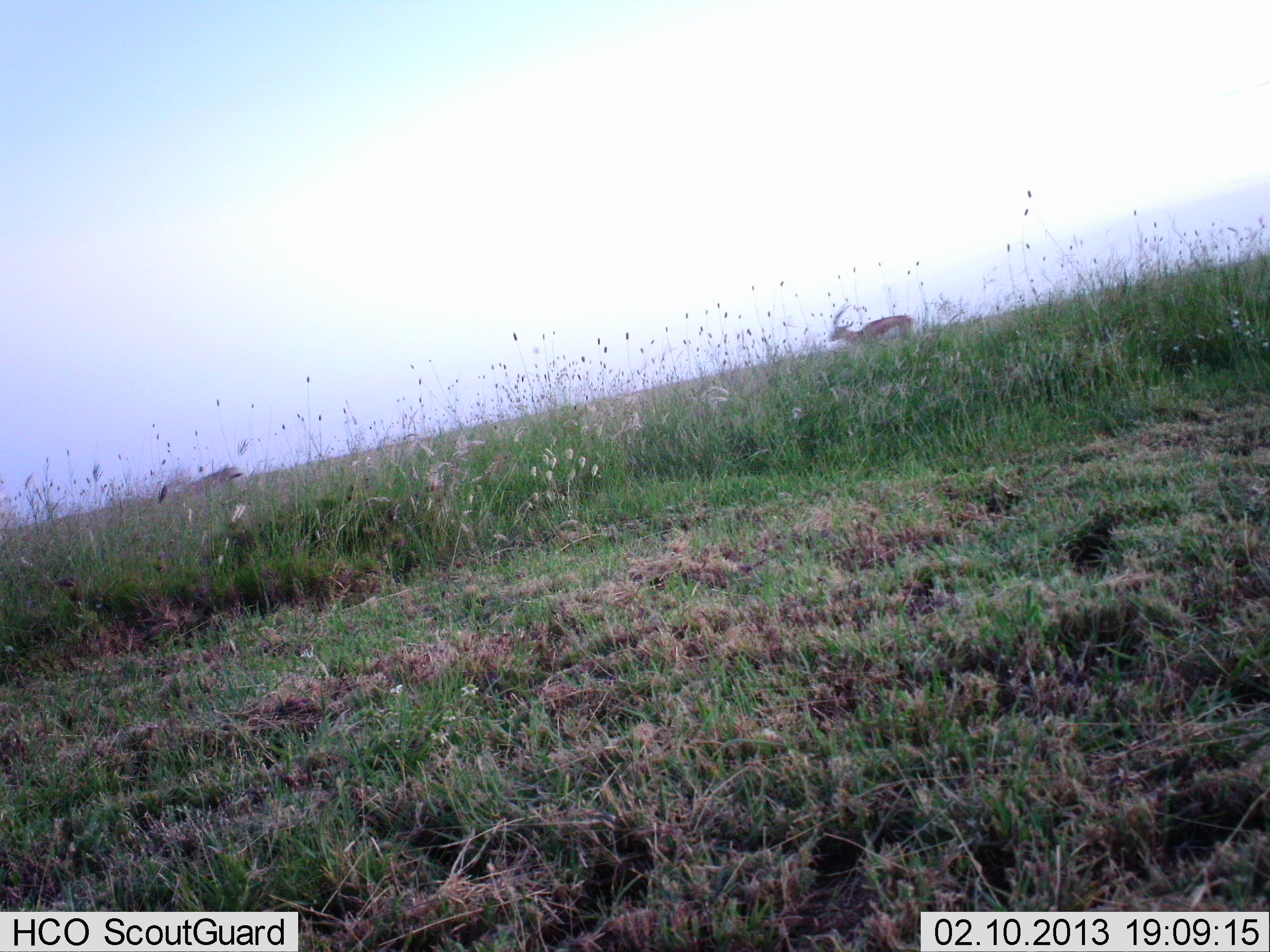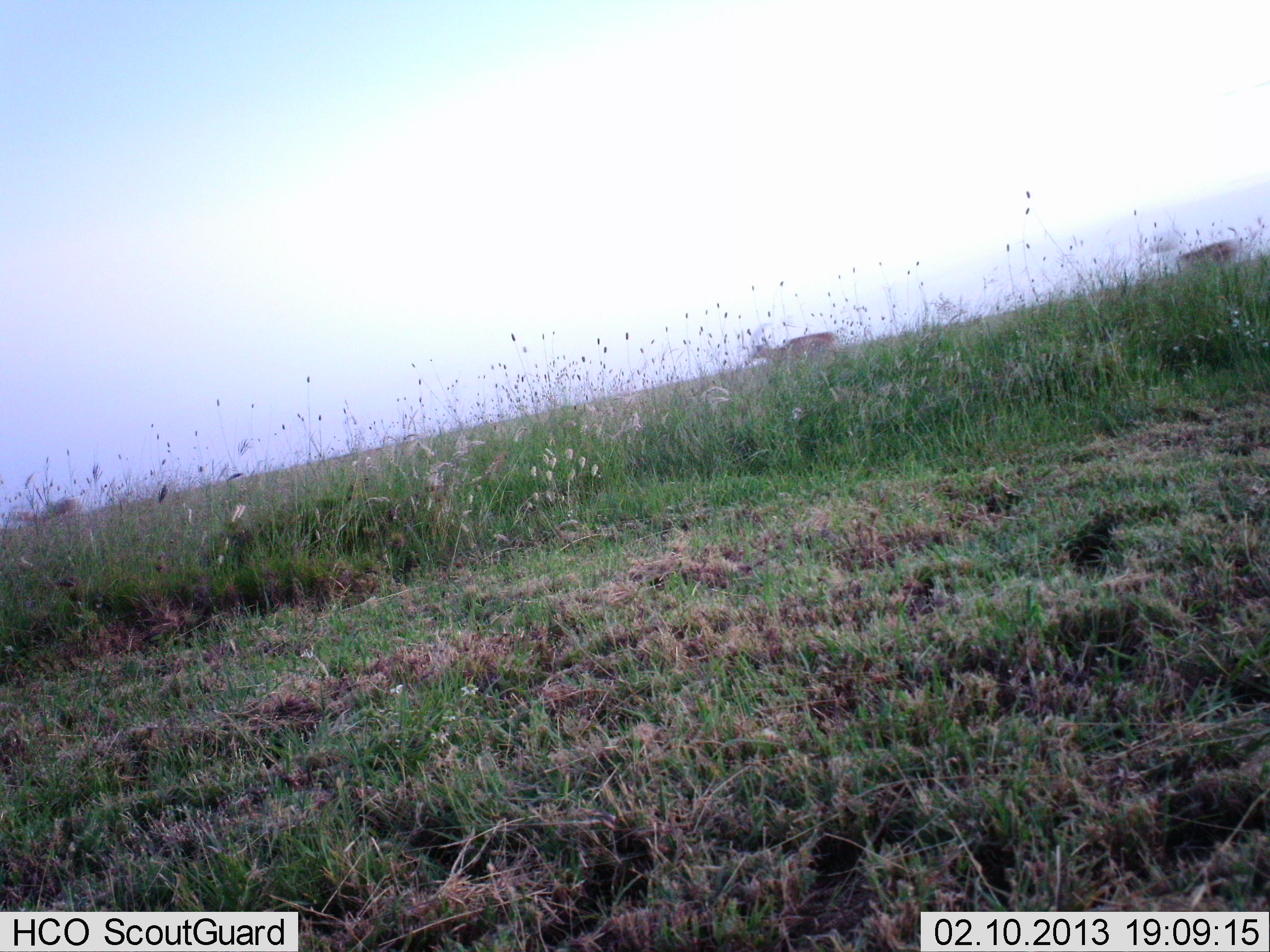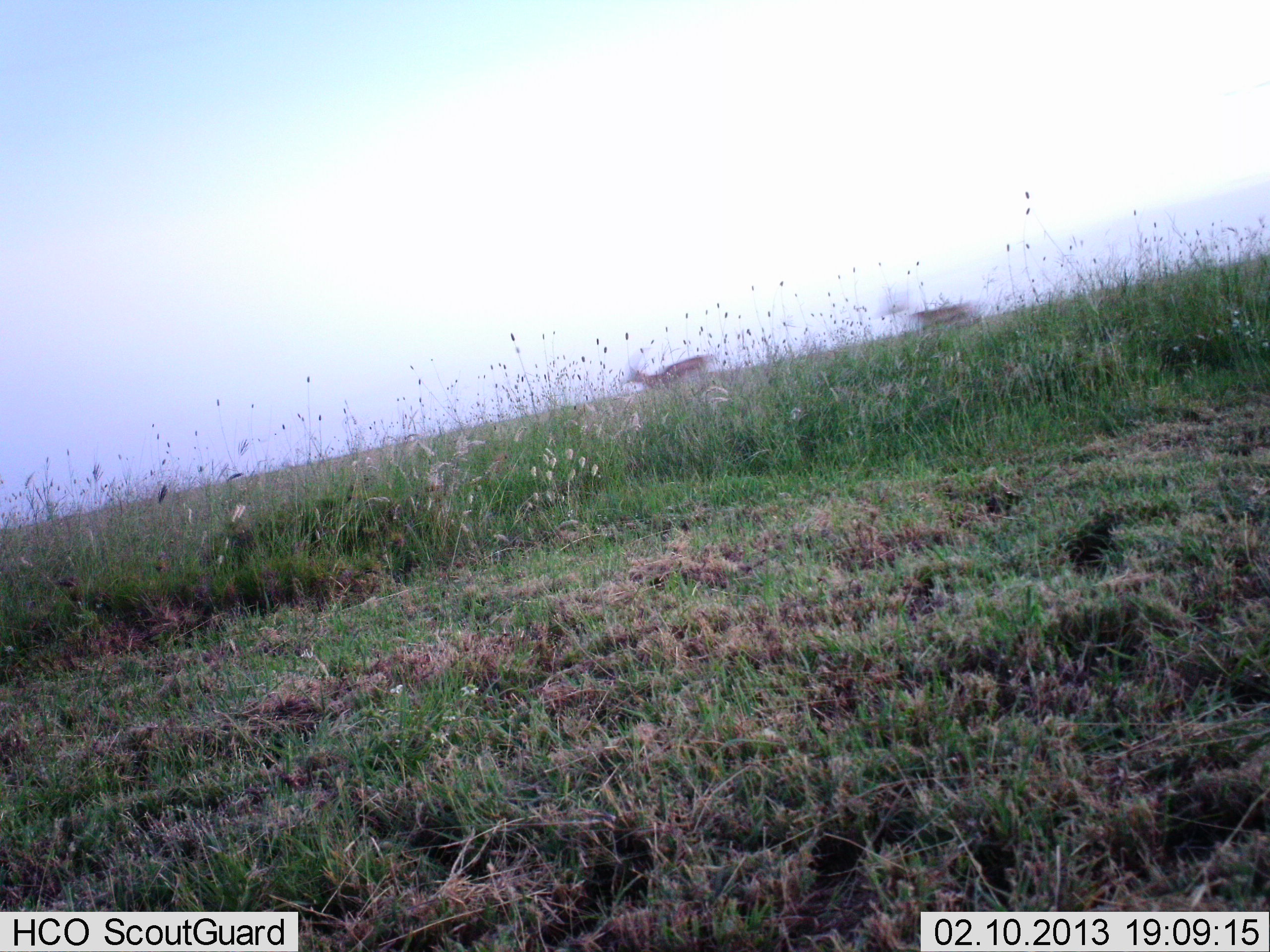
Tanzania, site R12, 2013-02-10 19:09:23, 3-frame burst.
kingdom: Animalia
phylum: Chordata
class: Mammalia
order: Artiodactyla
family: Bovidae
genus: Eudorcas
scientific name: Eudorcas thomsonii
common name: thomson's gazelle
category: gazellethomsons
Gazellethomsons (thomson's gazelle) (Eudorcas thomsonii), count 3. Behavior (volunteer vote fractions): standing 0%, resting 0%, moving 100%, interacting 0%. Young present (vote fraction): 0%. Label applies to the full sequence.